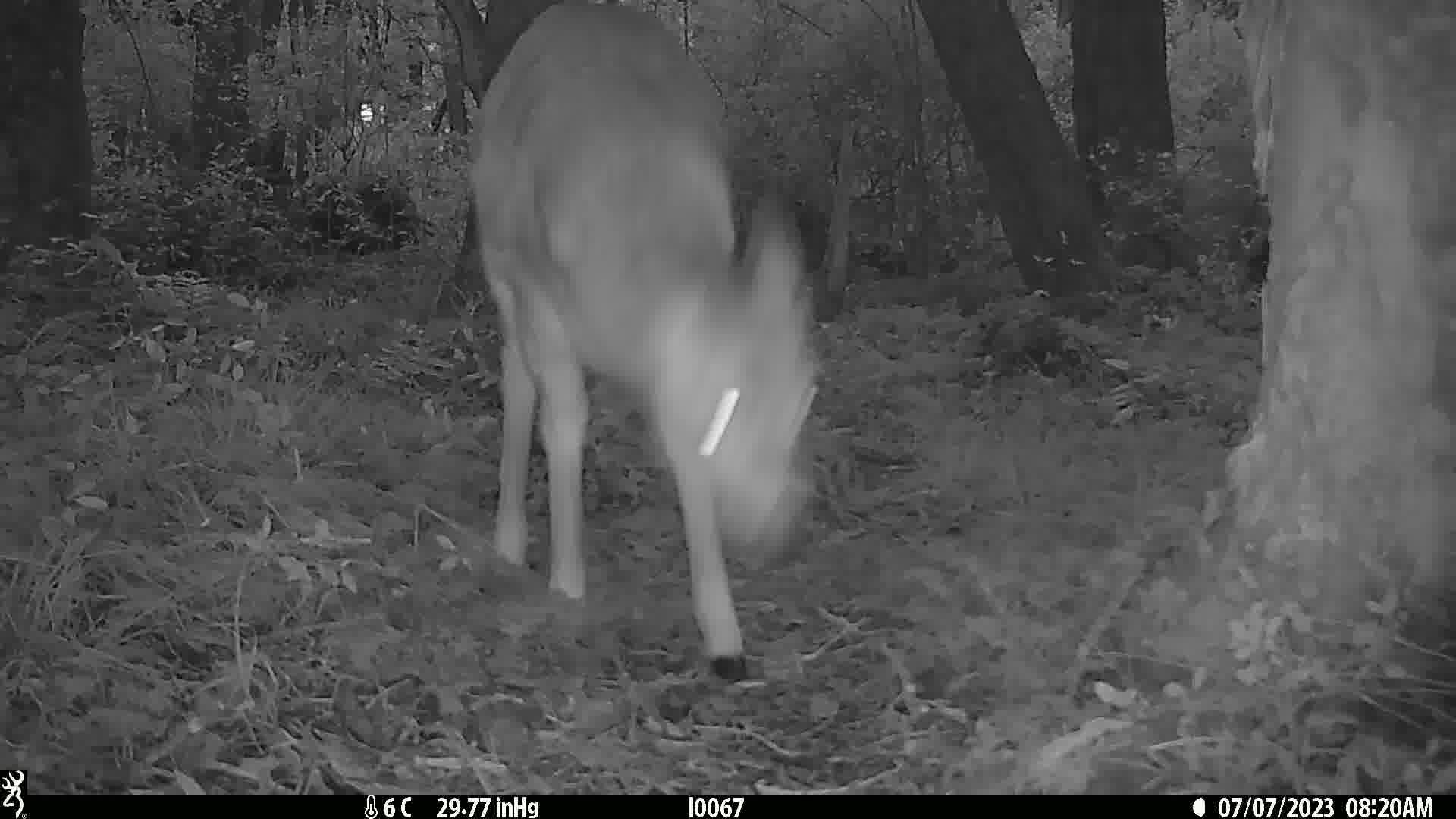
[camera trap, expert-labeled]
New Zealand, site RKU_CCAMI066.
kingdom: Animalia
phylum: Chordata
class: Mammalia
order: Artiodactyla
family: Cervidae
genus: Odocoileus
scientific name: Odocoileus virginianus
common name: white-tailed deer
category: white tailed deer